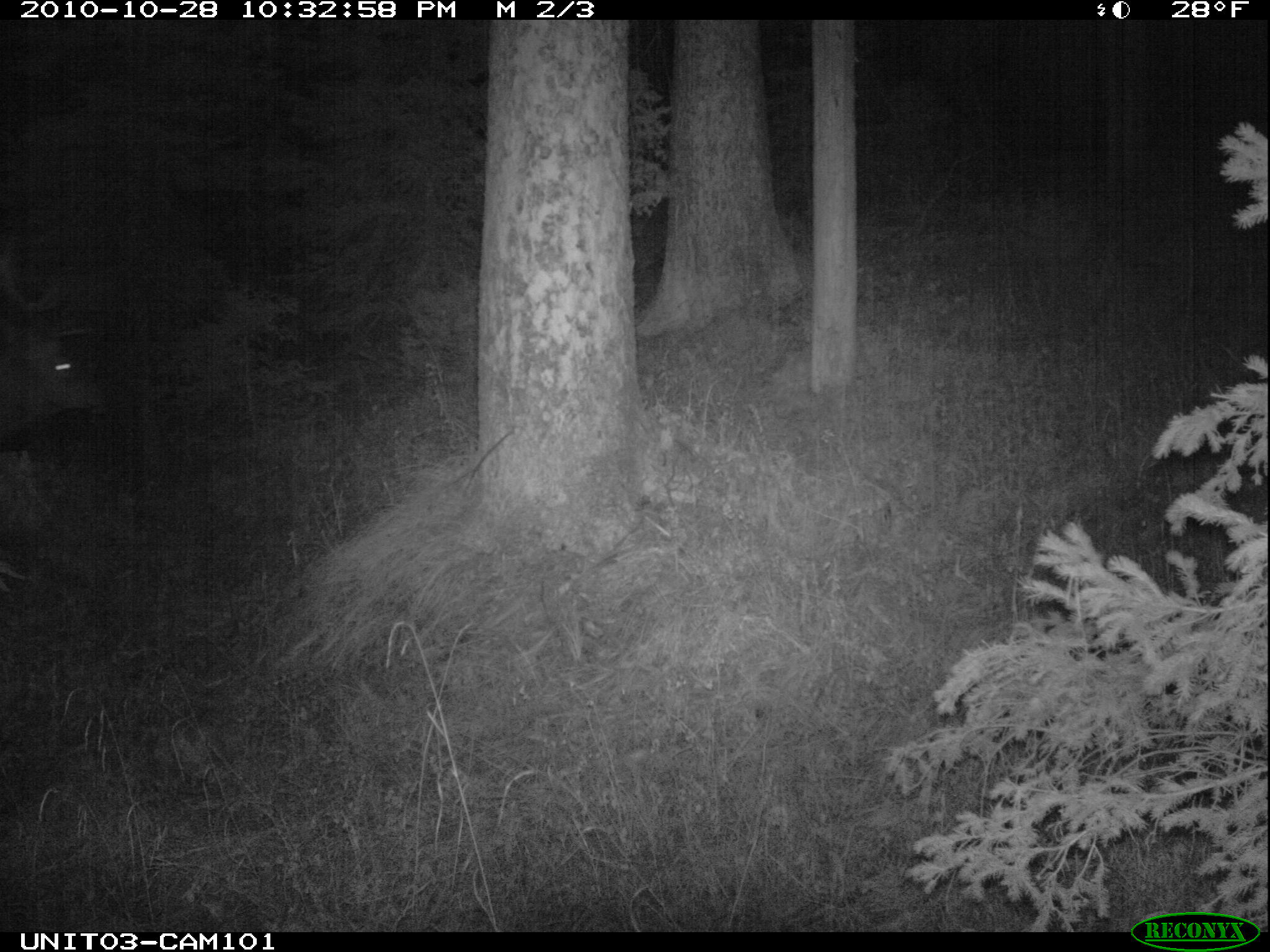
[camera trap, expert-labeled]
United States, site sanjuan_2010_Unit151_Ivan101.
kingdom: Animalia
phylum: Chordata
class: Mammalia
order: Artiodactyla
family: Cervidae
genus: Cervus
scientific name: Cervus elaphus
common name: red deer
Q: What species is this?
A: Cervus elaphus (red deer).